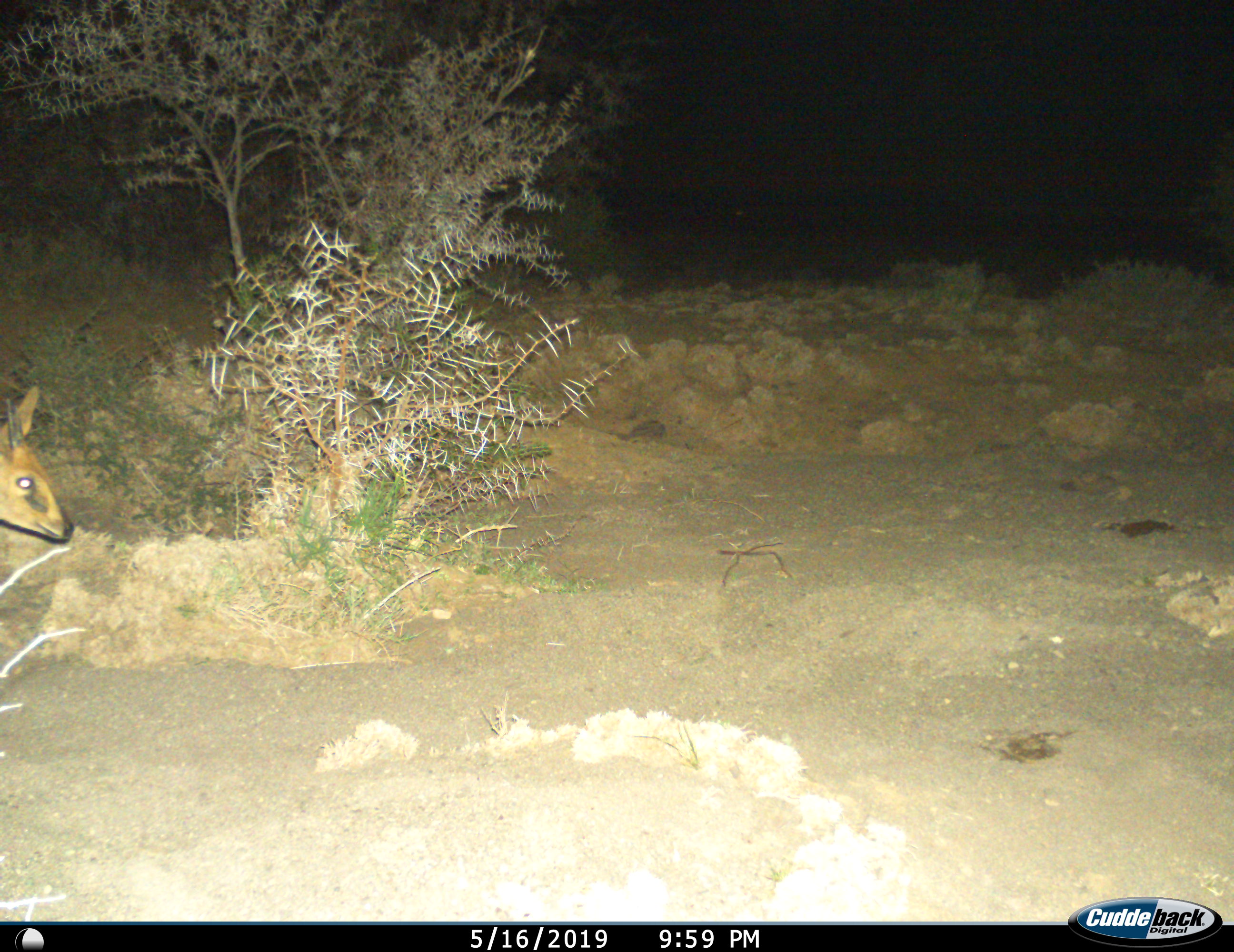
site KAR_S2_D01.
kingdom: Animalia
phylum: Chordata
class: Mammalia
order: Artiodactyla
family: Bovidae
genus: Sylvicapra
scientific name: Sylvicapra grimmia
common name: common duiker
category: duikercommongrey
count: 1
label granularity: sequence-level